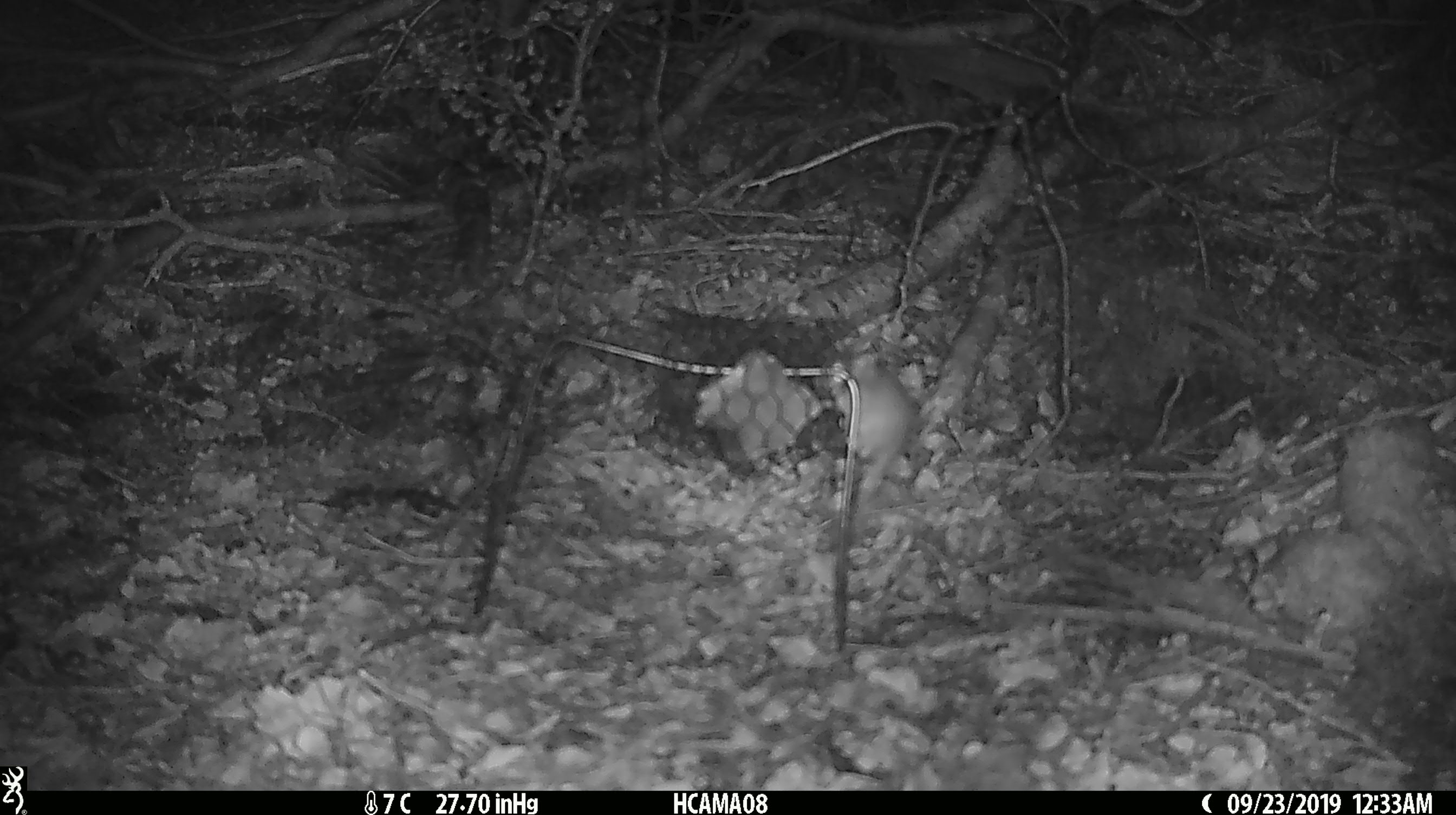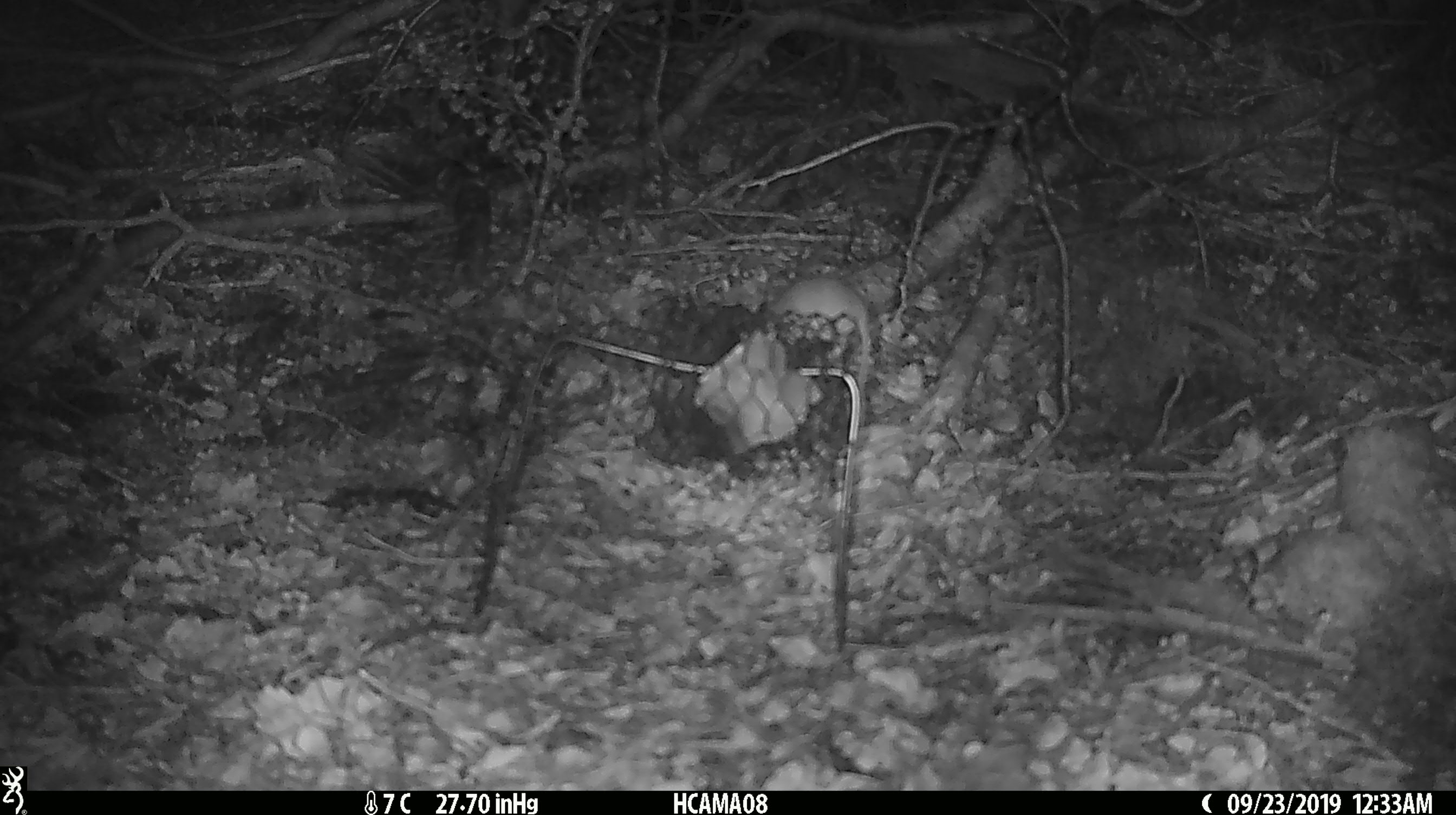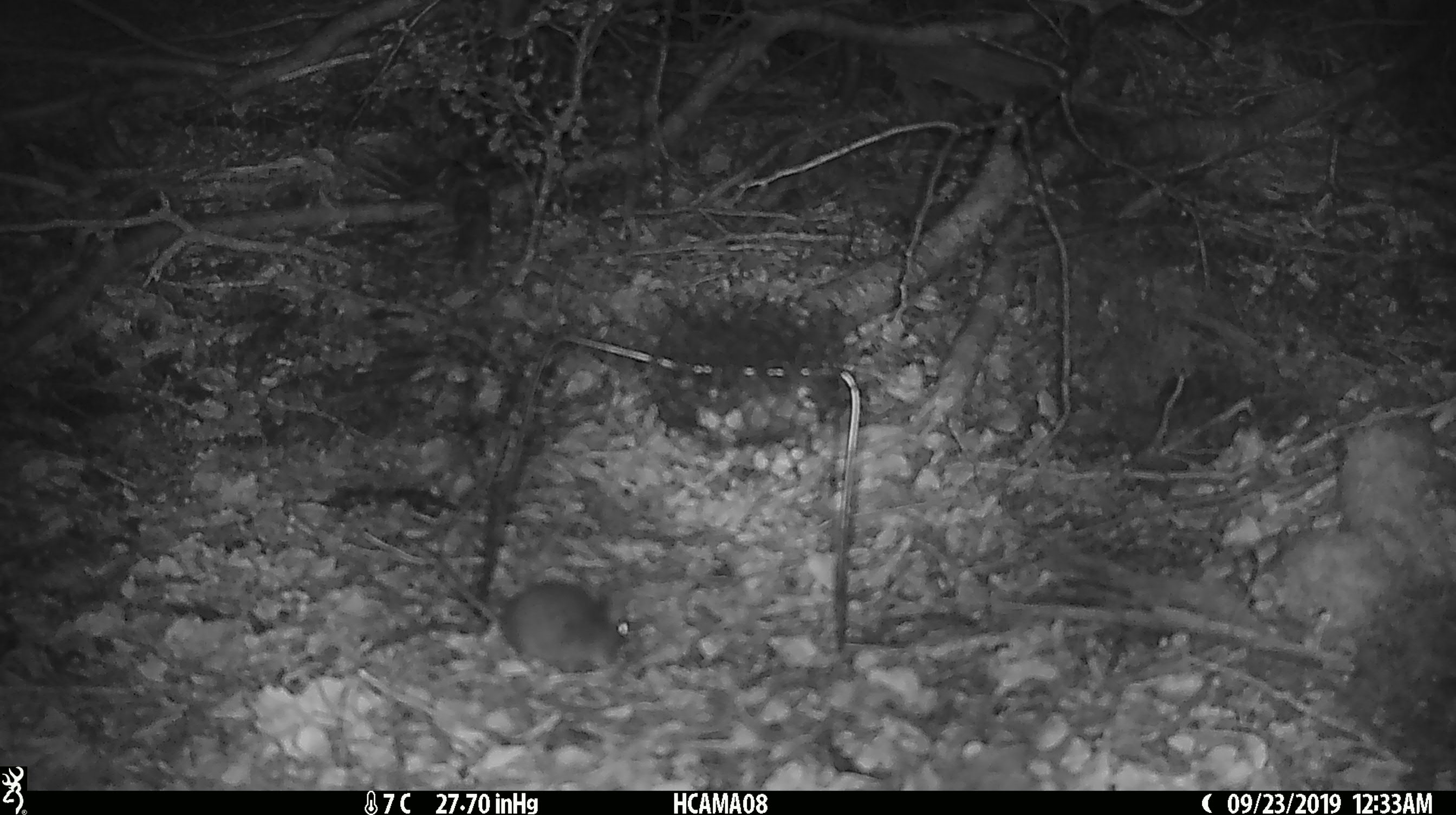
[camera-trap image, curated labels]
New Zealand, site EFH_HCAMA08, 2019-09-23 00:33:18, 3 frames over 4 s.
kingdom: Animalia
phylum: Chordata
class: Mammalia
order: Rodentia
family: Muridae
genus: Mus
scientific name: Mus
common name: mouse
Mouse (Mus).